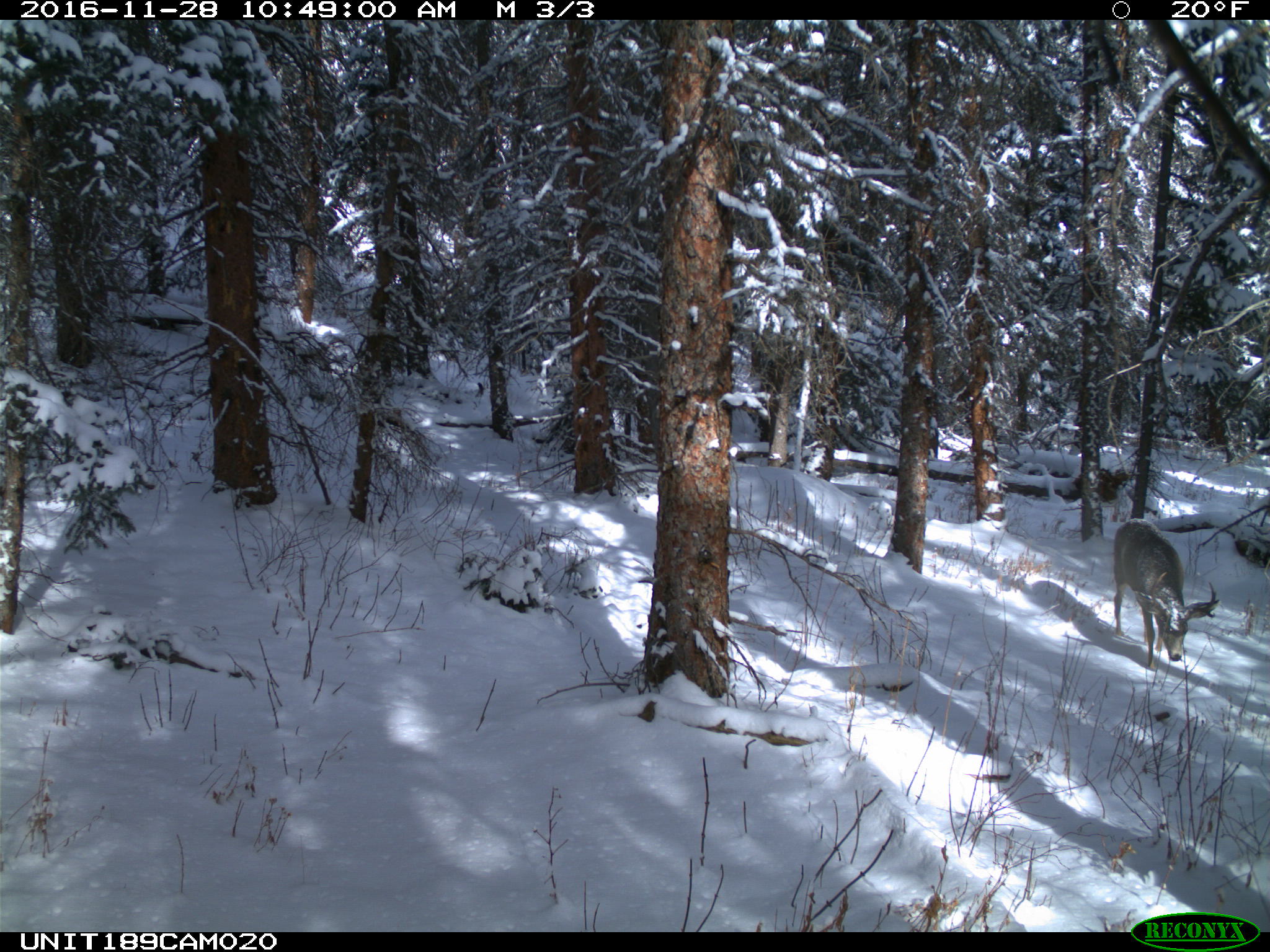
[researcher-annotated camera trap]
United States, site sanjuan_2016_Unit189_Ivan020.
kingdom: Animalia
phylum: Chordata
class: Mammalia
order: Artiodactyla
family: Cervidae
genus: Odocoileus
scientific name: Odocoileus hemionus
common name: mule deer